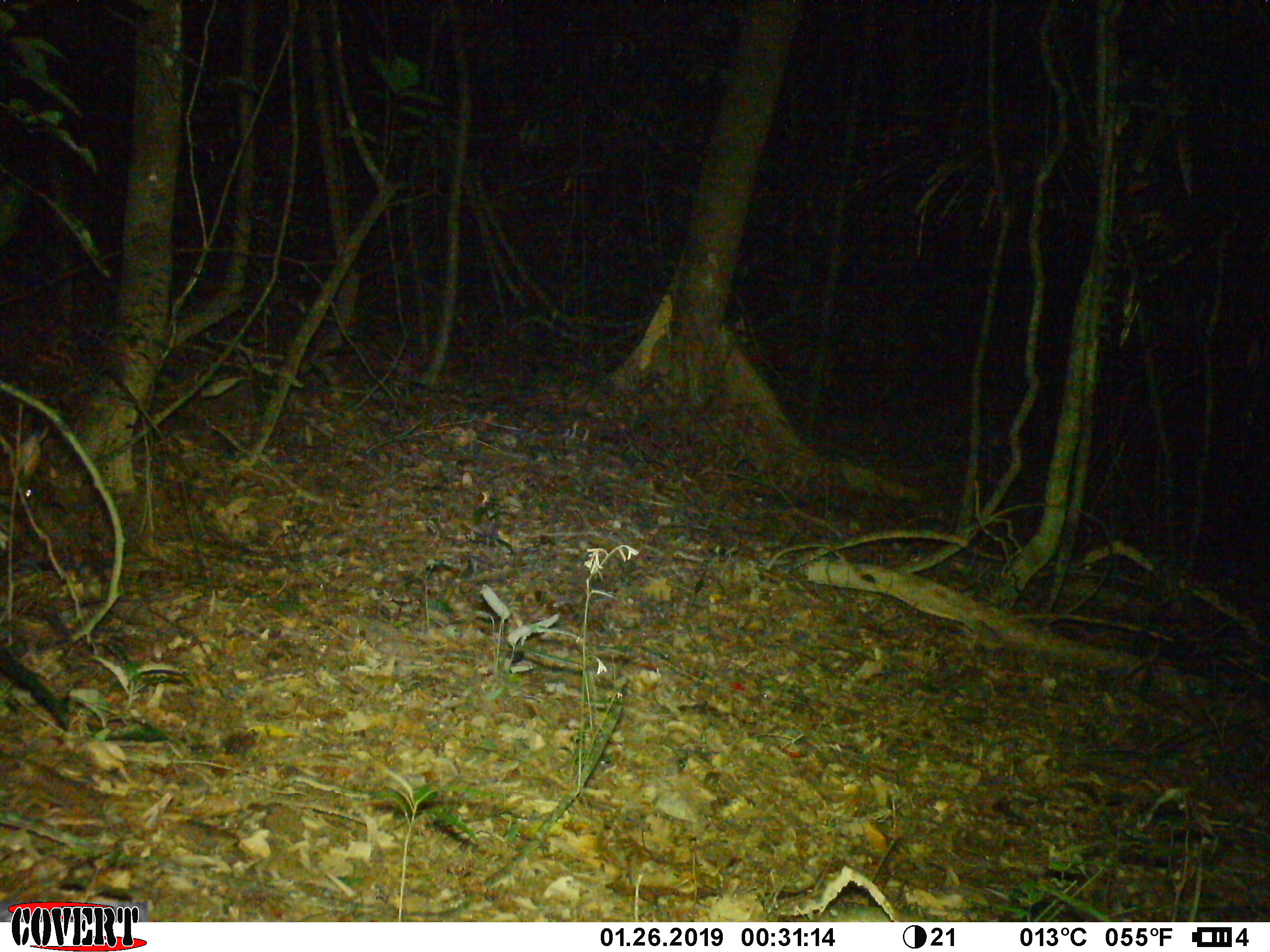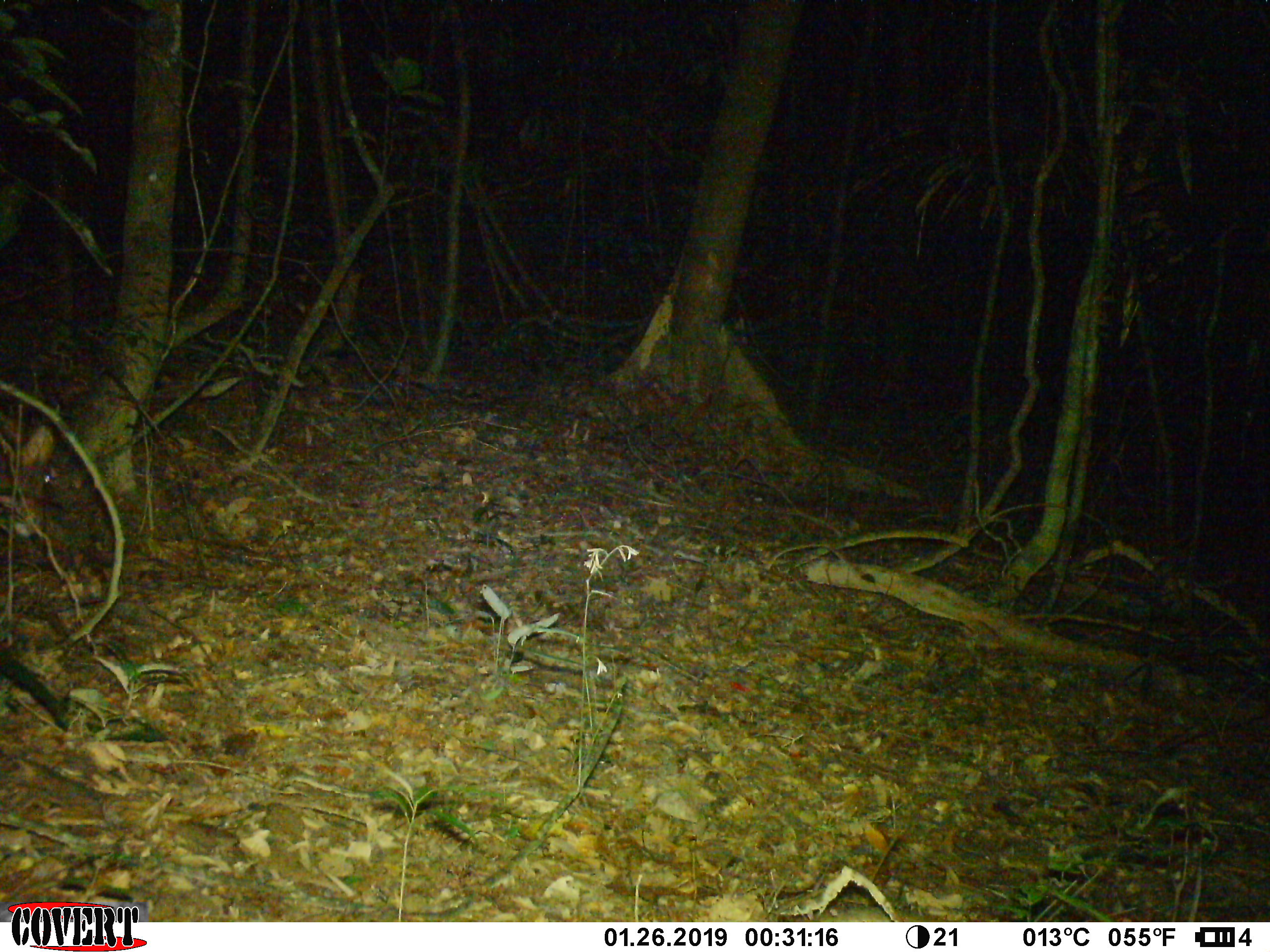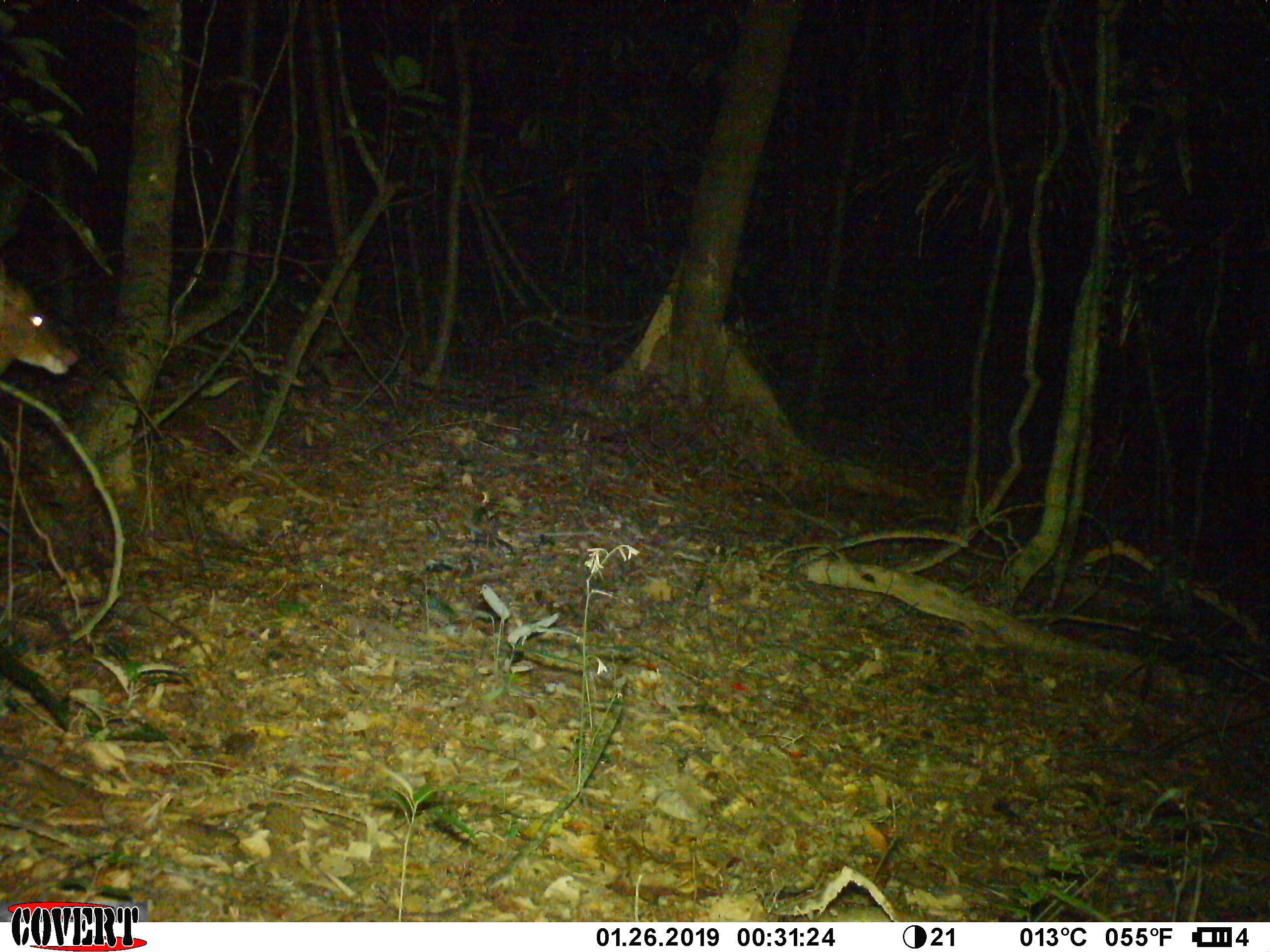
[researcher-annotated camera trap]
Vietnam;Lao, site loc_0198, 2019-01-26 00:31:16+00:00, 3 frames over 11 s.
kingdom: Animalia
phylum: Chordata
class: Mammalia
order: Artiodactyla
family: Cervidae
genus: Muntiacus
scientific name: Muntiacus vuquangensis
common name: large-antlered muntjac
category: large antlered muntjac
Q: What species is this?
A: Large antlered muntjac (large-antlered muntjac) (Muntiacus vuquangensis).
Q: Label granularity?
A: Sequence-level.